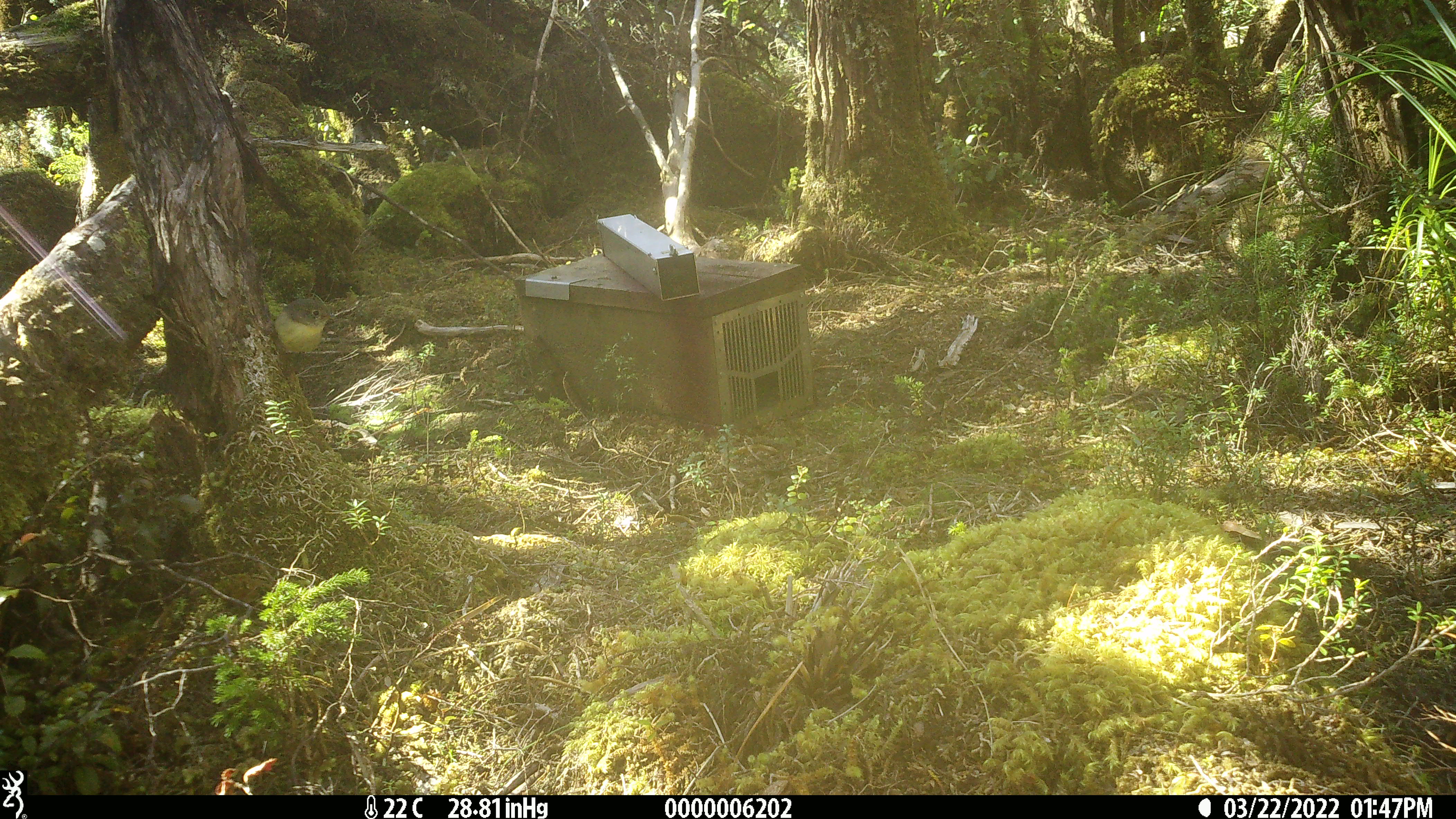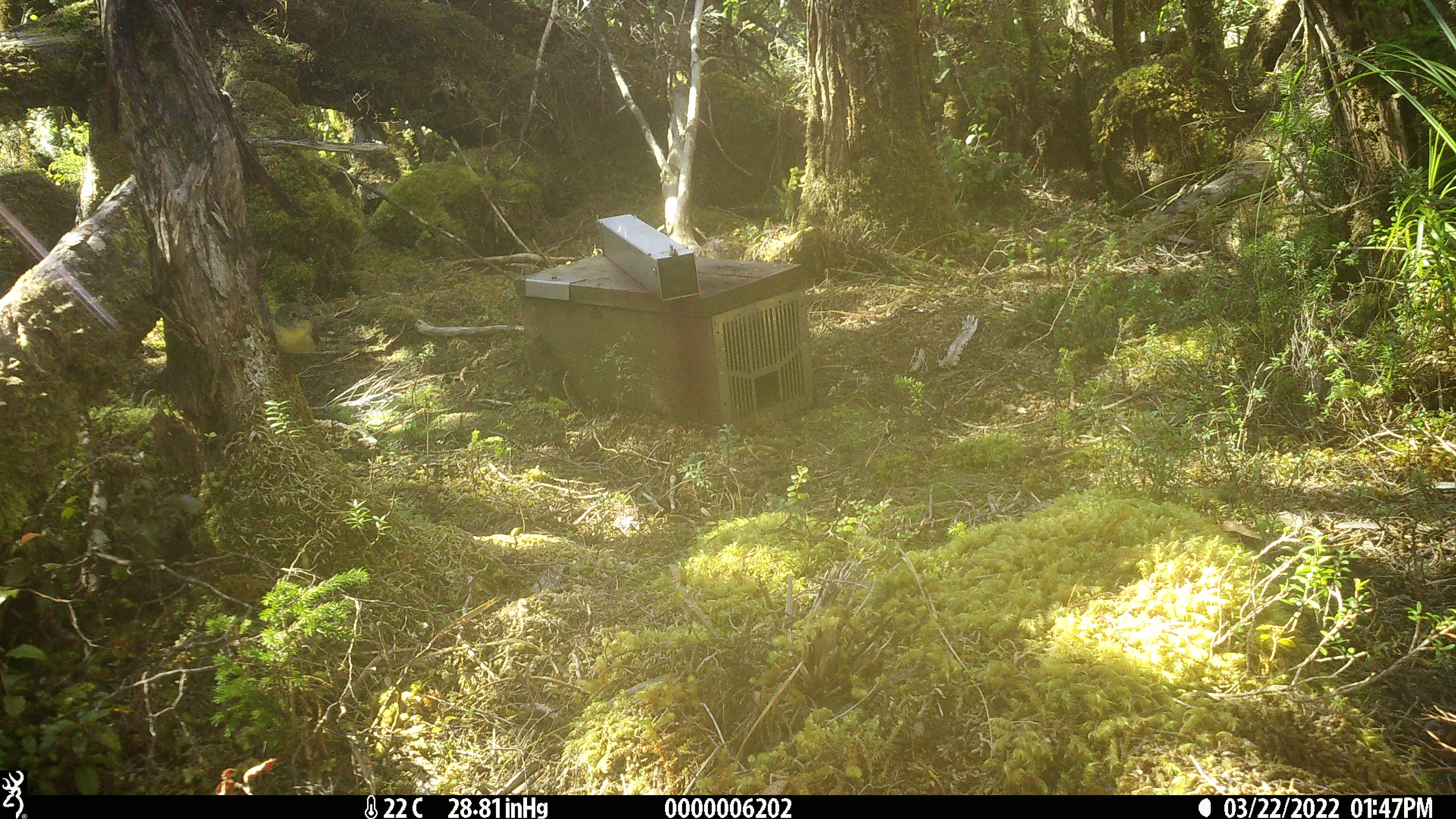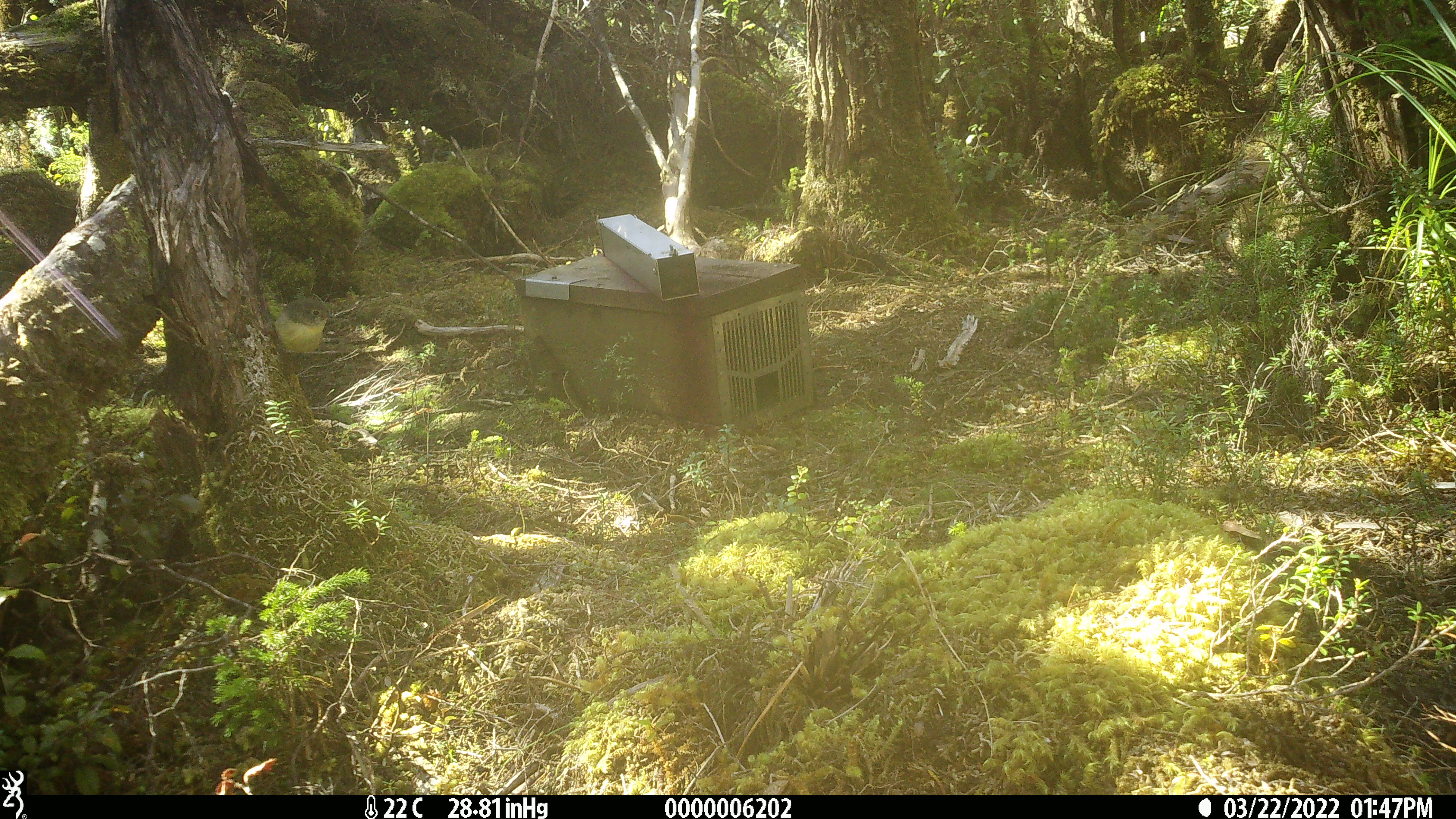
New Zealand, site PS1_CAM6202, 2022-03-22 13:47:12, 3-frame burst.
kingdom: Animalia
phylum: Chordata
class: Aves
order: Passeriformes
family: Petroicidae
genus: Petroica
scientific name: Petroica macrocephala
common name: tomtit